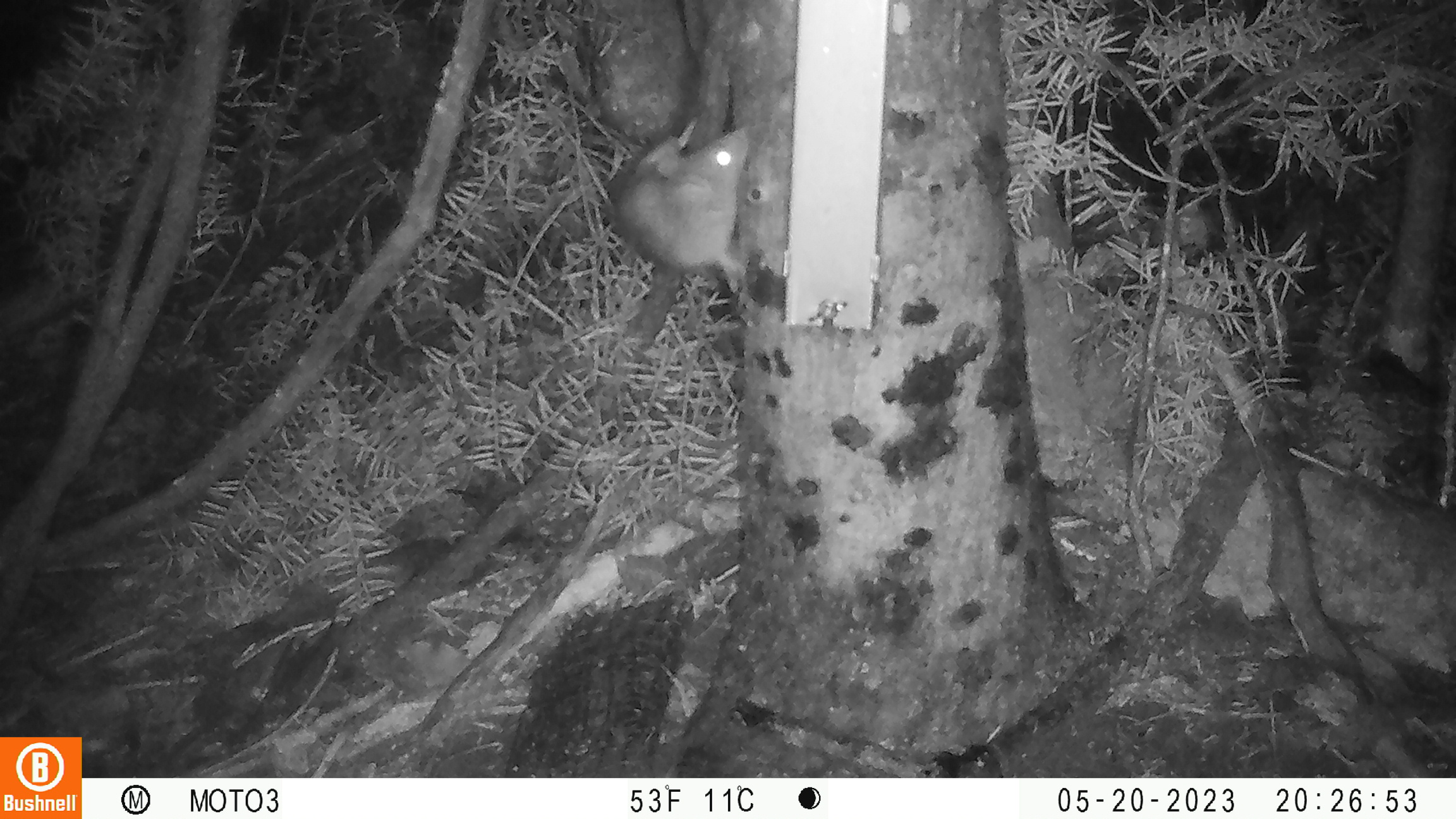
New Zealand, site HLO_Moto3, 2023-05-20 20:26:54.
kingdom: Animalia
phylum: Chordata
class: Mammalia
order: Rodentia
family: Muridae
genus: Rattus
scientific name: Rattus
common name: rat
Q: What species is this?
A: Rat (Rattus).